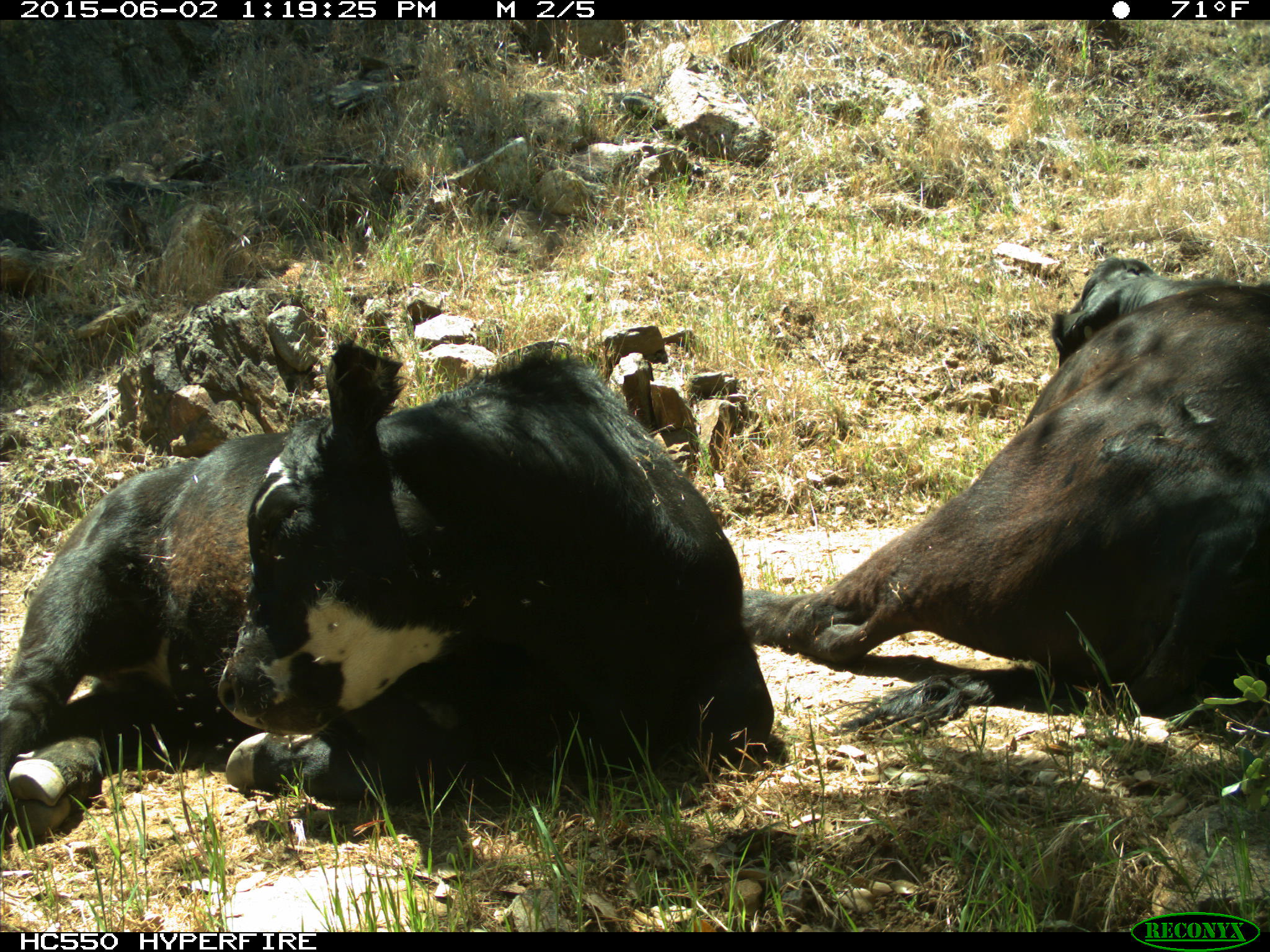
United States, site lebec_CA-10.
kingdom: Animalia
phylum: Chordata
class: Mammalia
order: Artiodactyla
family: Bovidae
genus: Bos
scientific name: Bos taurus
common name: domestic cow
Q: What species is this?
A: Bos taurus (domestic cow).